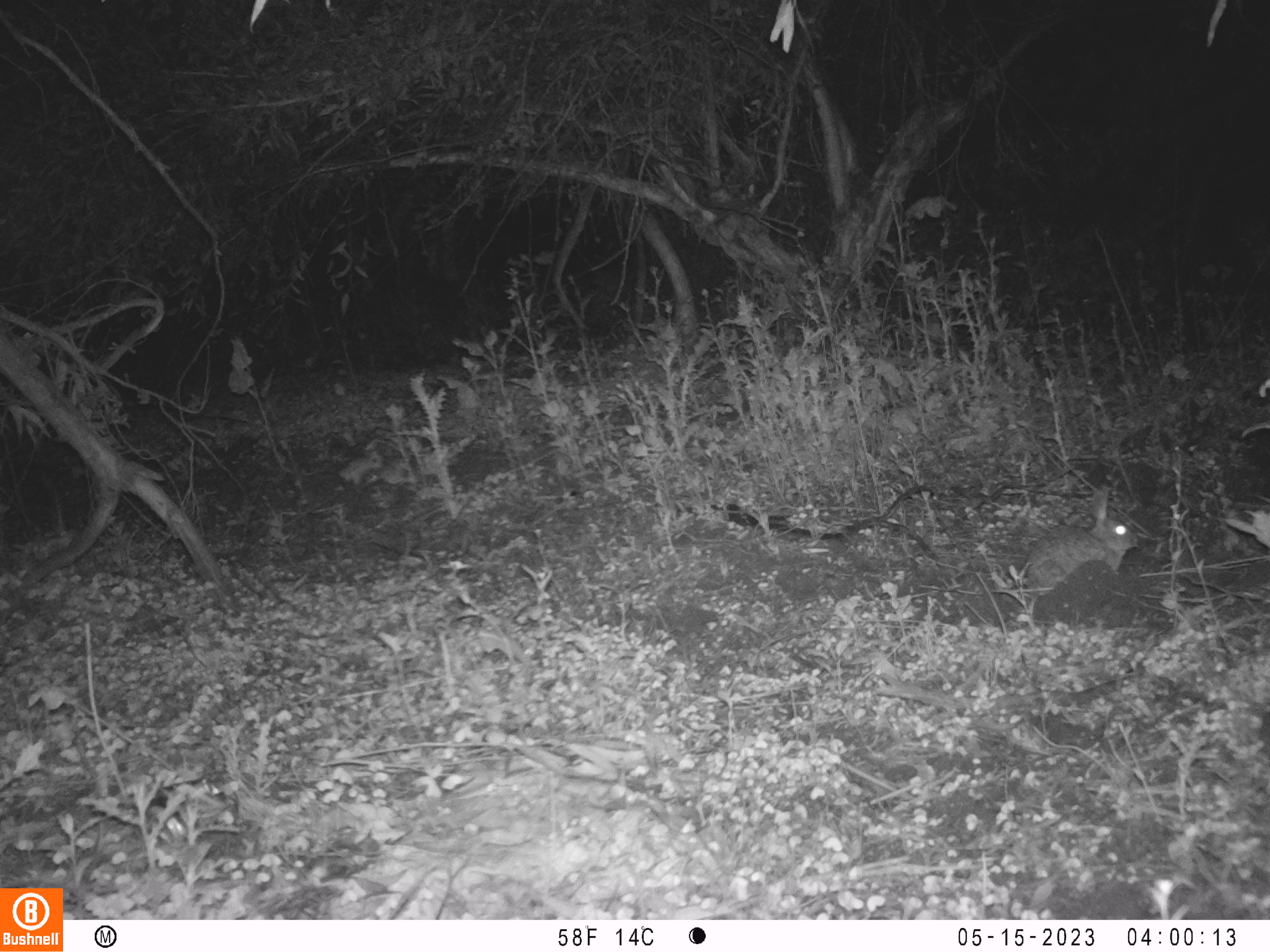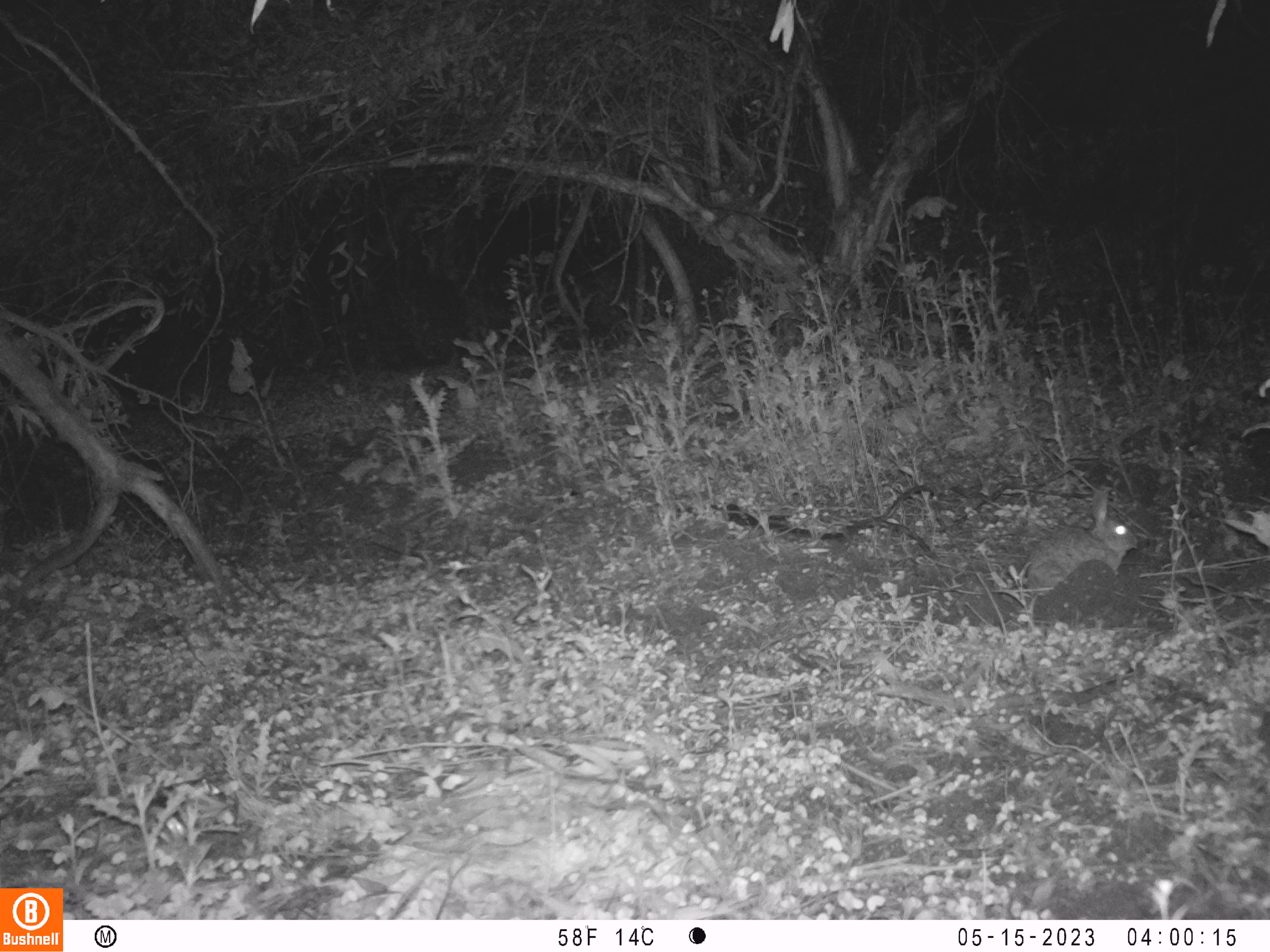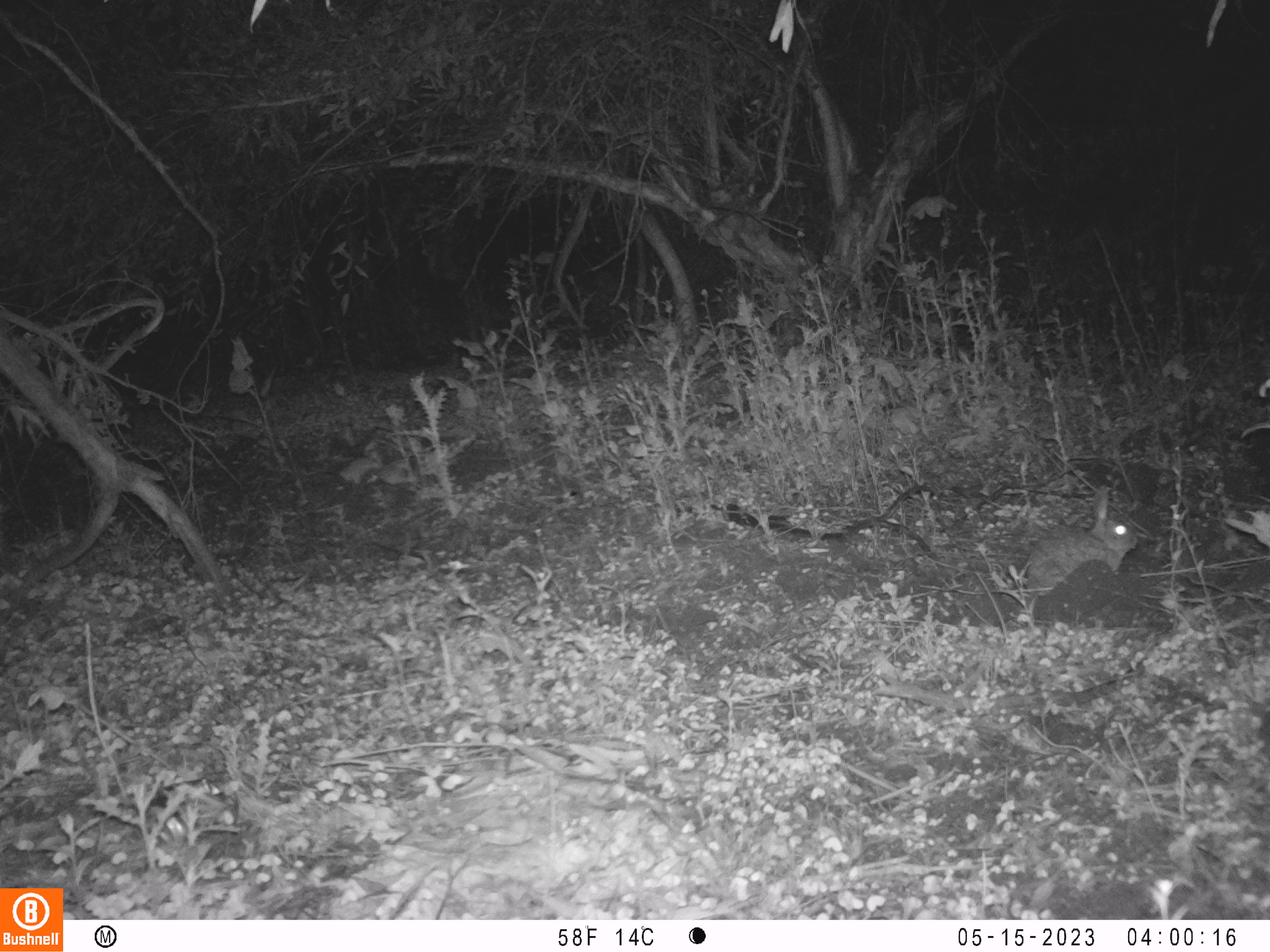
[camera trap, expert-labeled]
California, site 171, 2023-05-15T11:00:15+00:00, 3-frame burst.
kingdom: Animalia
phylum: Chordata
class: Mammalia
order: Lagomorpha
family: Leporidae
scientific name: Leporidae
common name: rabbit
Rabbit (Leporidae).